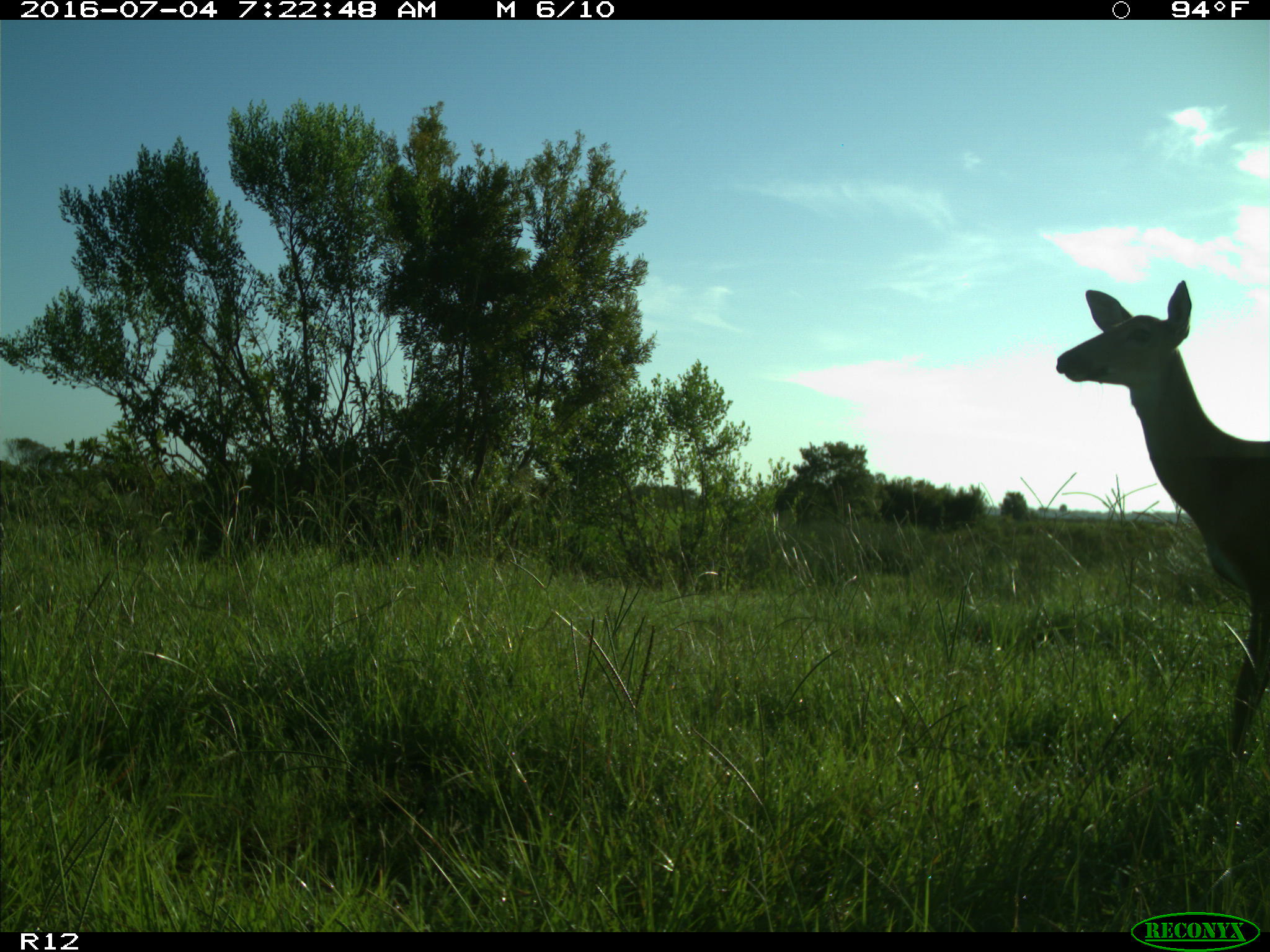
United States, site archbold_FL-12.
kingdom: Animalia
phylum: Chordata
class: Mammalia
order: Artiodactyla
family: Cervidae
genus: Odocoileus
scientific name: Odocoileus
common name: deer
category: unidentified deer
Unidentified deer (deer) (Odocoileus).